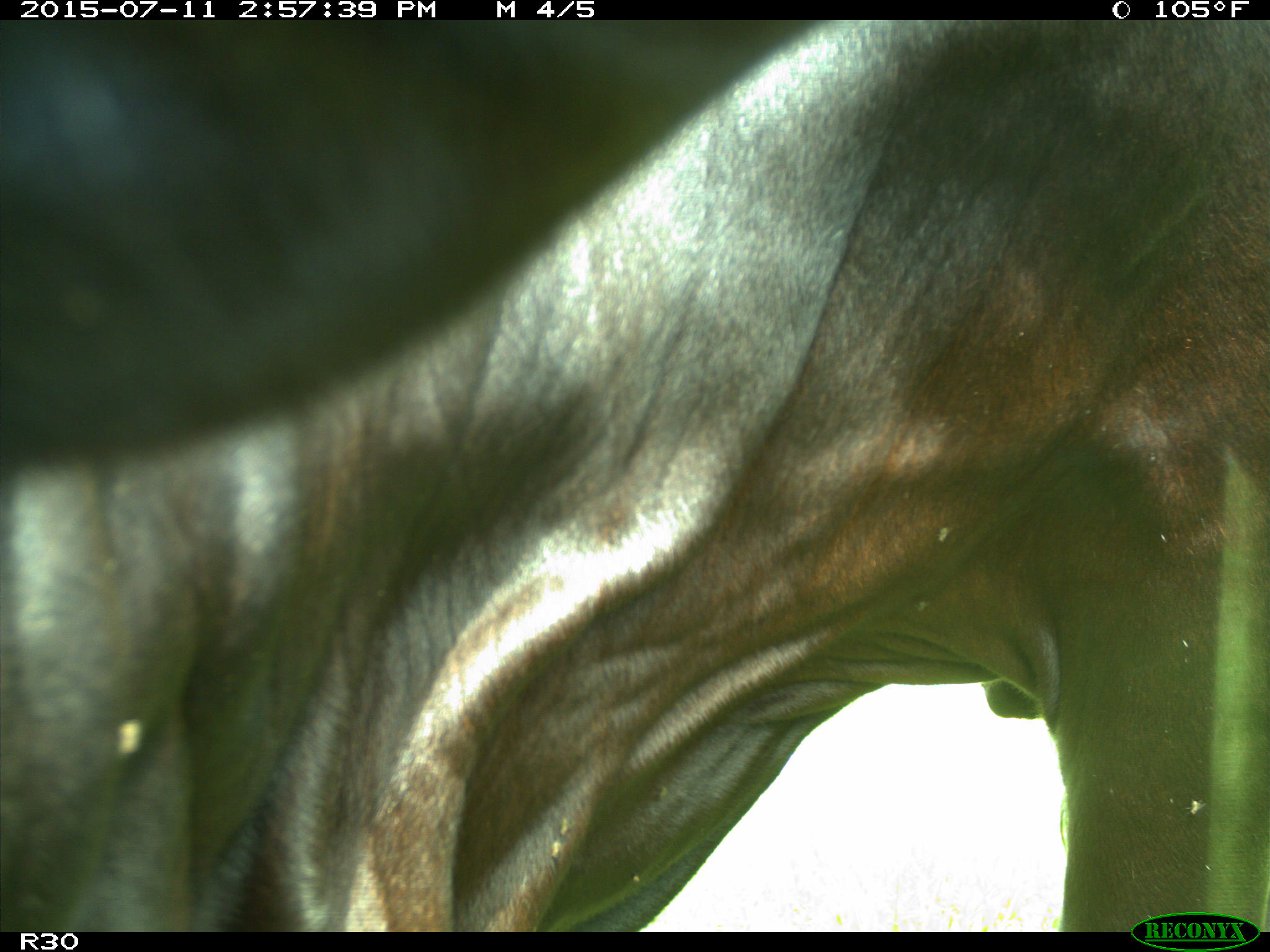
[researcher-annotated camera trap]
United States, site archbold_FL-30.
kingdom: Animalia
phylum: Chordata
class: Mammalia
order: Artiodactyla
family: Bovidae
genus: Bos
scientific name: Bos taurus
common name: domestic cow